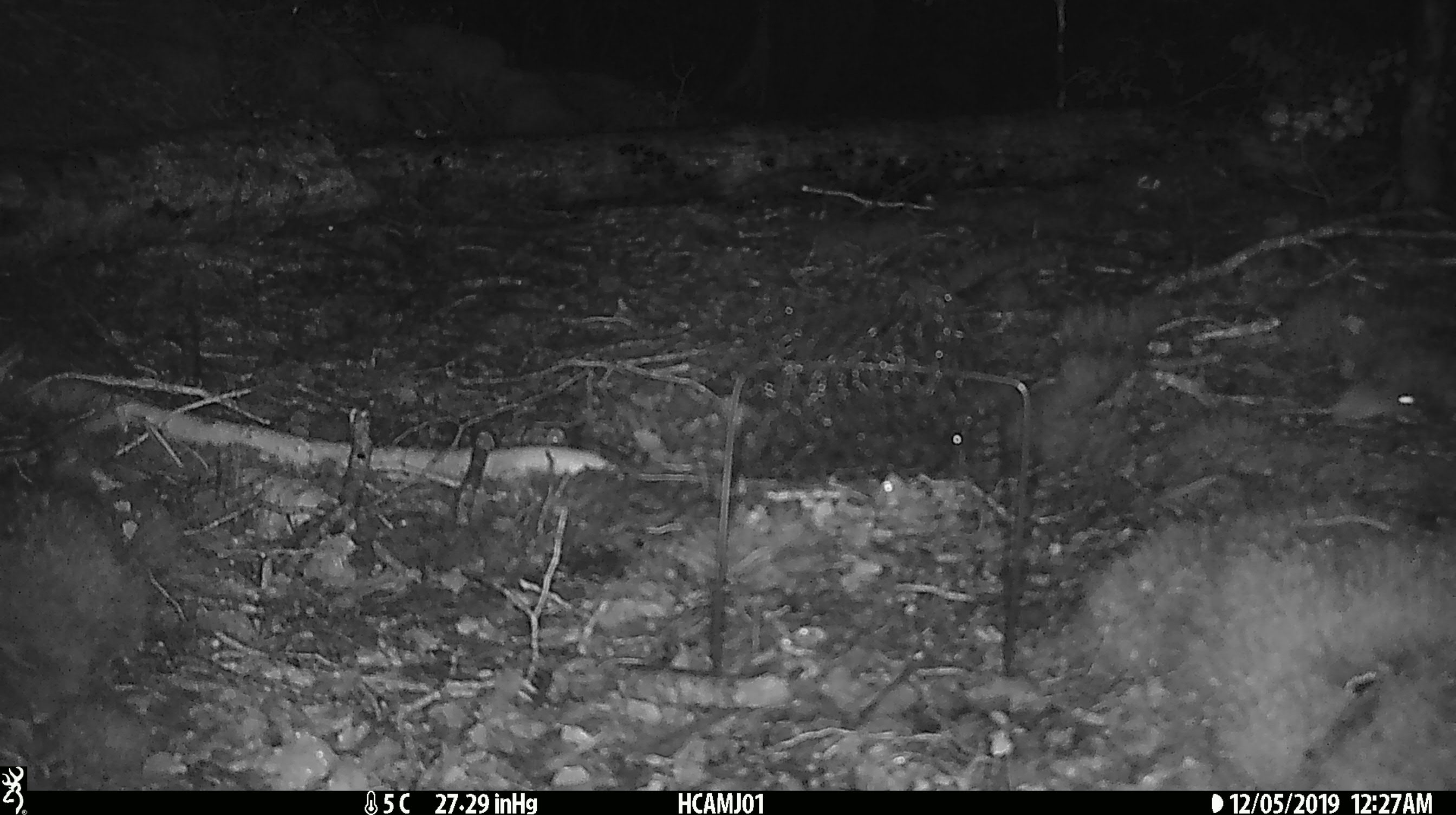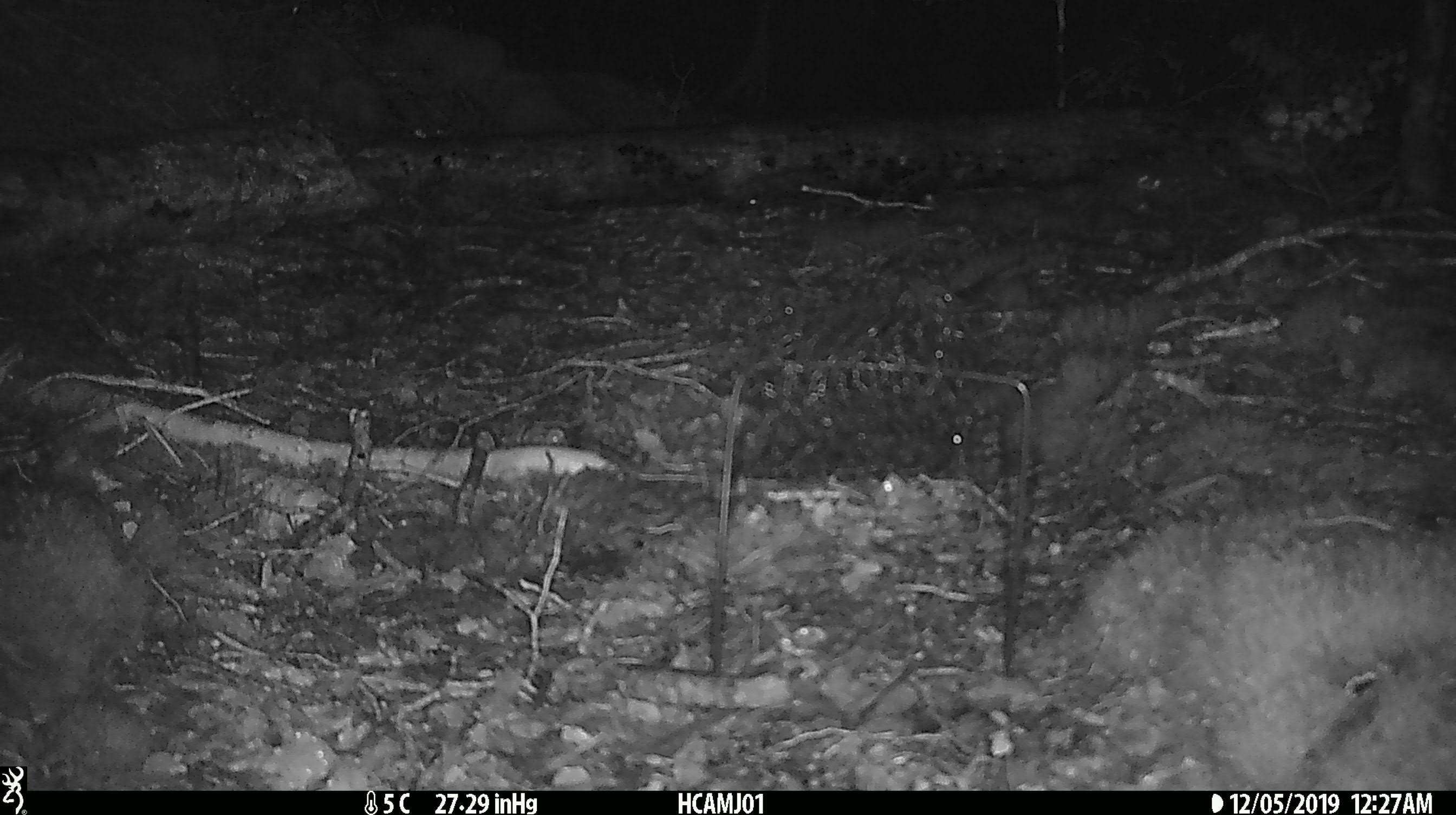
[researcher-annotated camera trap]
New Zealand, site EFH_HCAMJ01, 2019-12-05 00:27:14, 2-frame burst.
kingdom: Animalia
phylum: Chordata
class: Mammalia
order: Rodentia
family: Muridae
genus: Mus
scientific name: Mus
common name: mouse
Mouse (Mus).